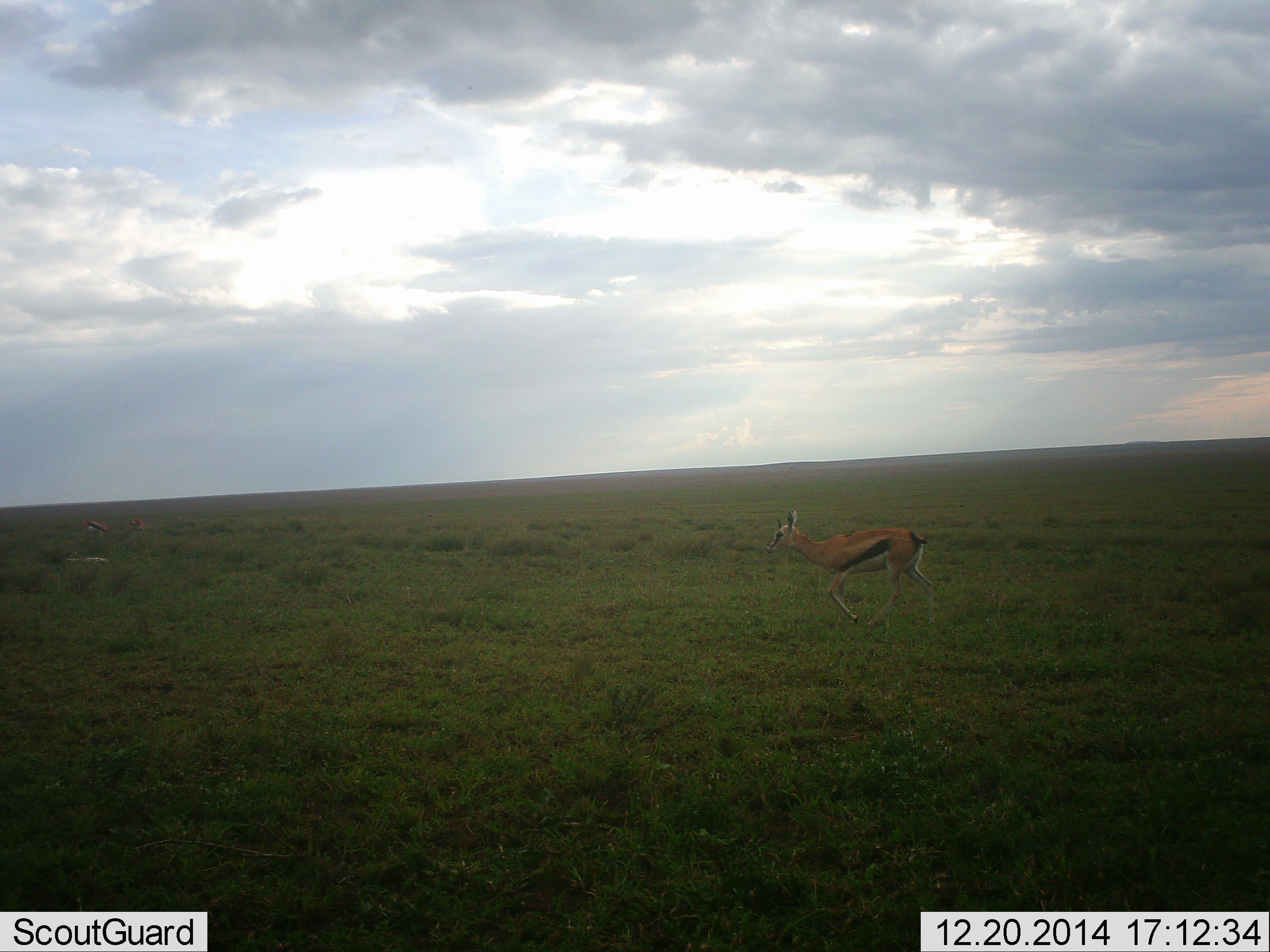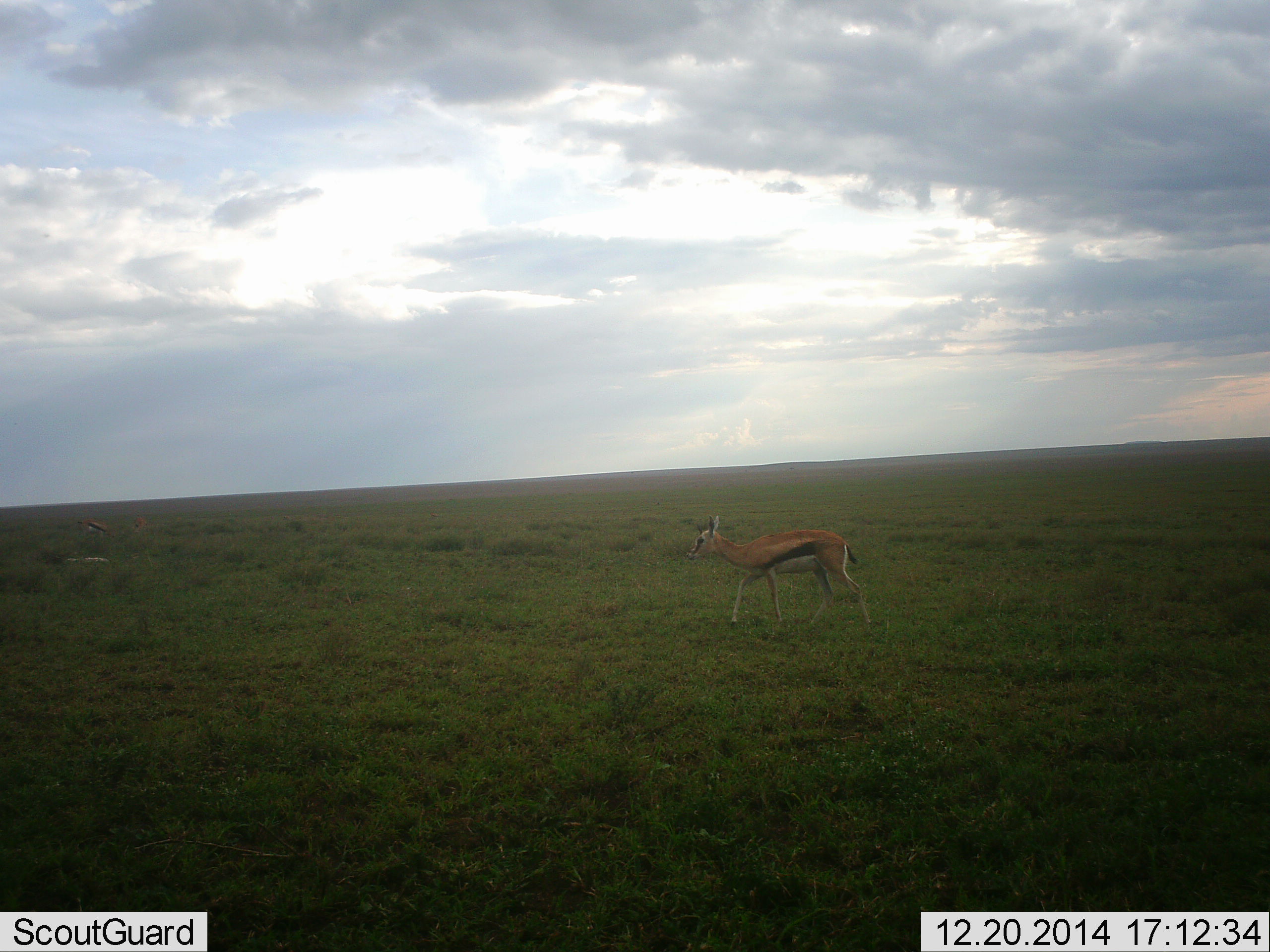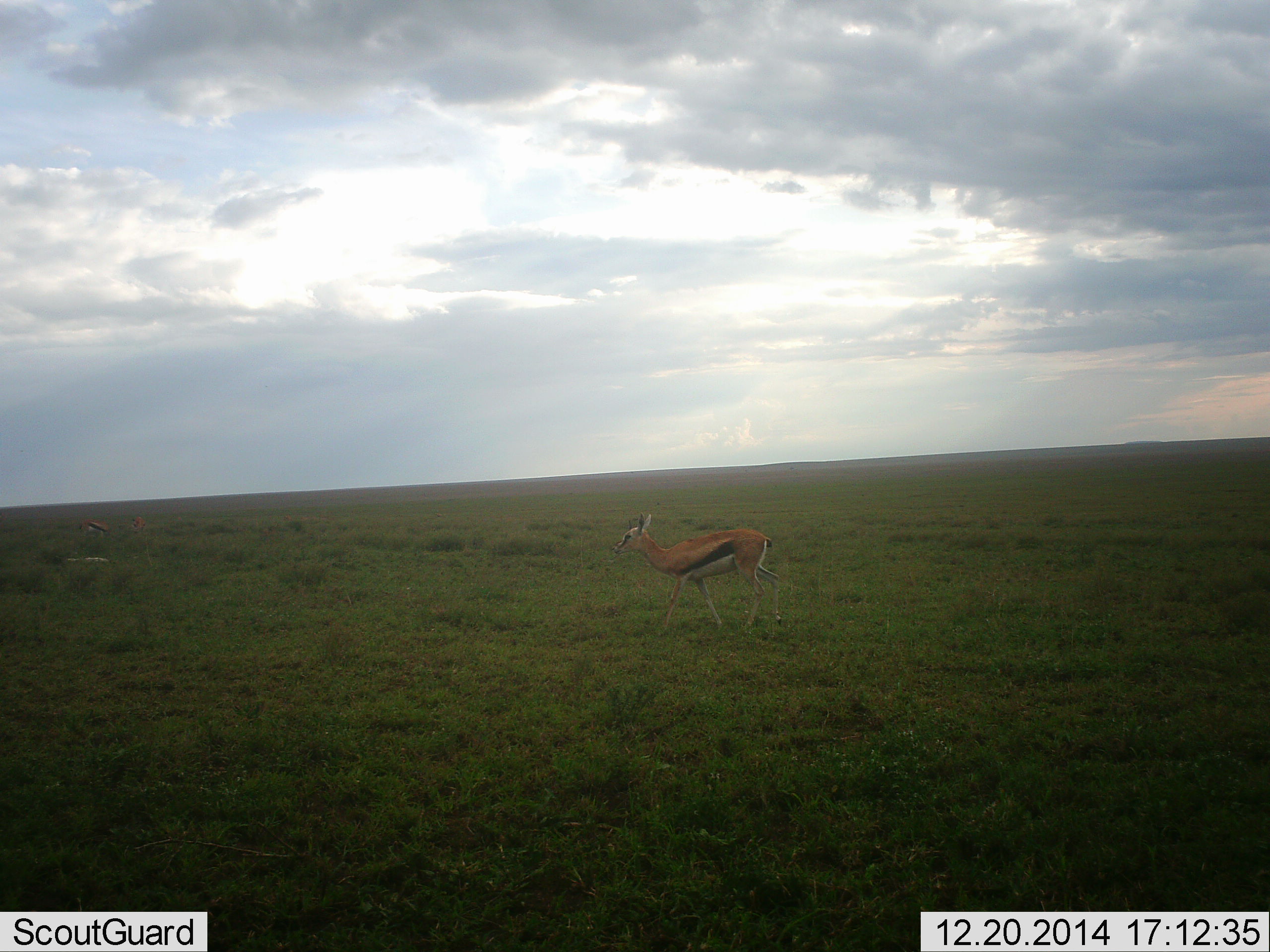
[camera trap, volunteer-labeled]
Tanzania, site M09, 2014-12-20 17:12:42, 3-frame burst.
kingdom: Animalia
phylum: Chordata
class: Mammalia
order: Artiodactyla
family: Bovidae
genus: Eudorcas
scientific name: Eudorcas thomsonii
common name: thomson's gazelle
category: gazellethomsons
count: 1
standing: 20%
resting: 10%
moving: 100%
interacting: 0%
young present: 0%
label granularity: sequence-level